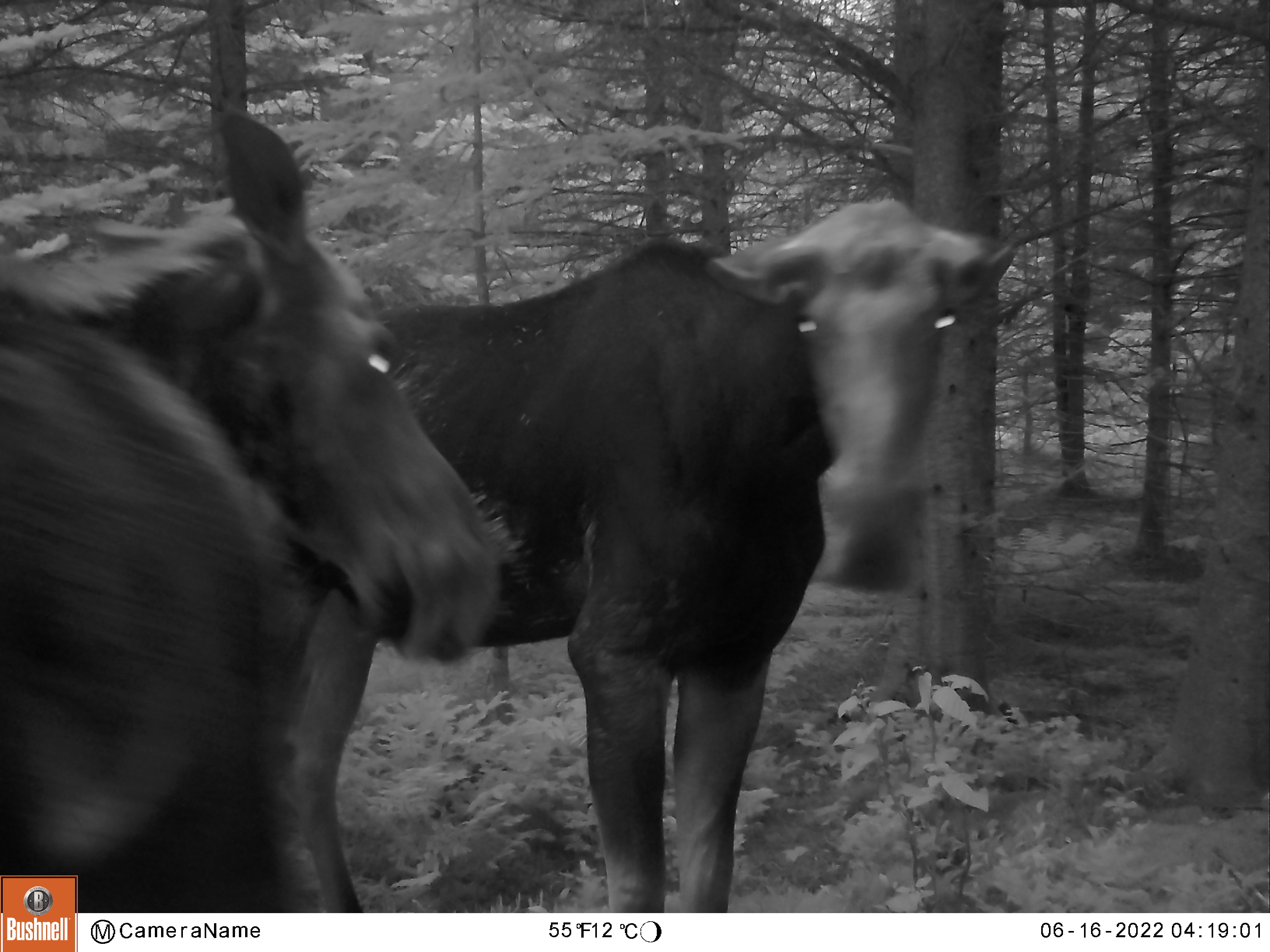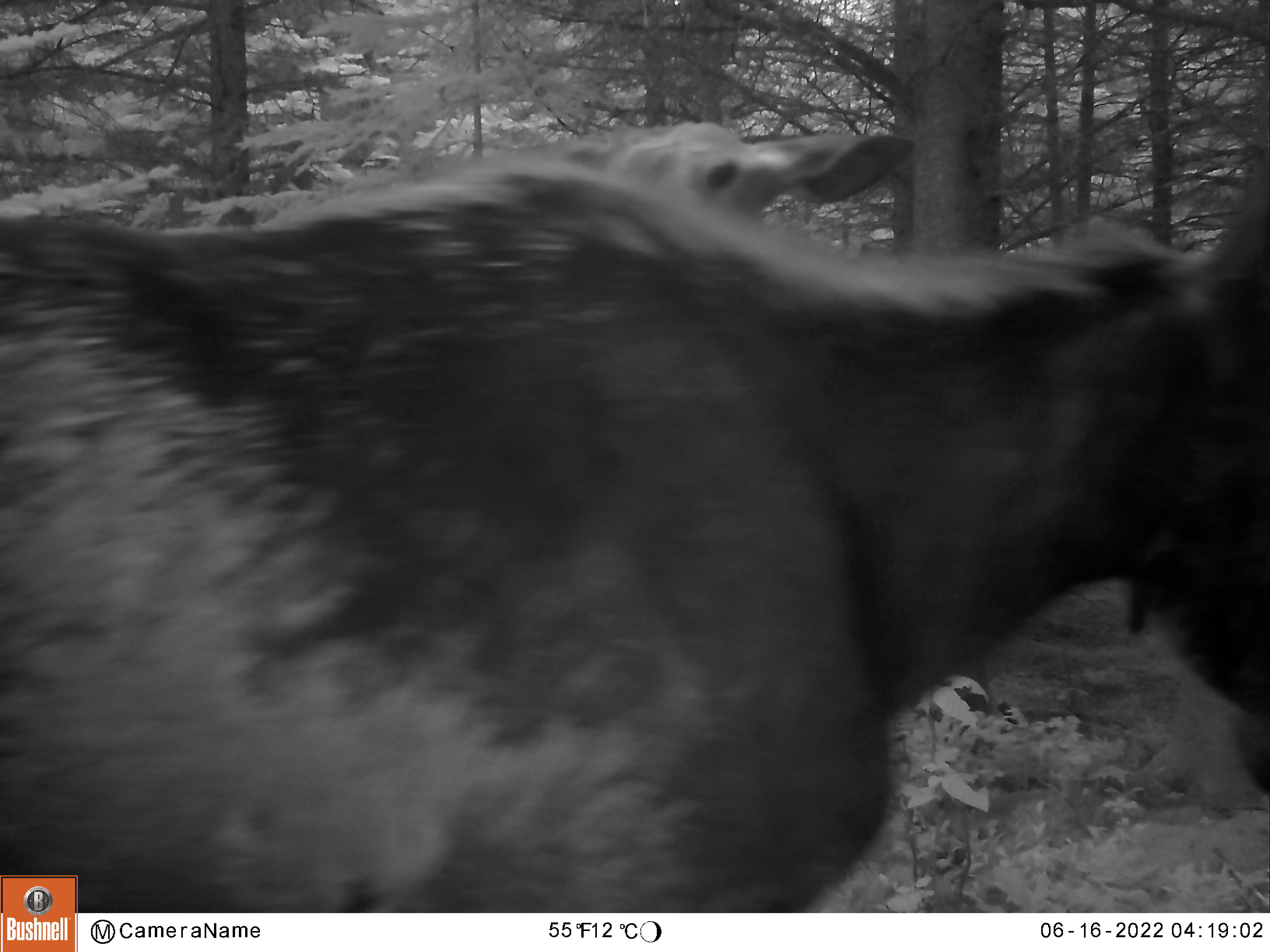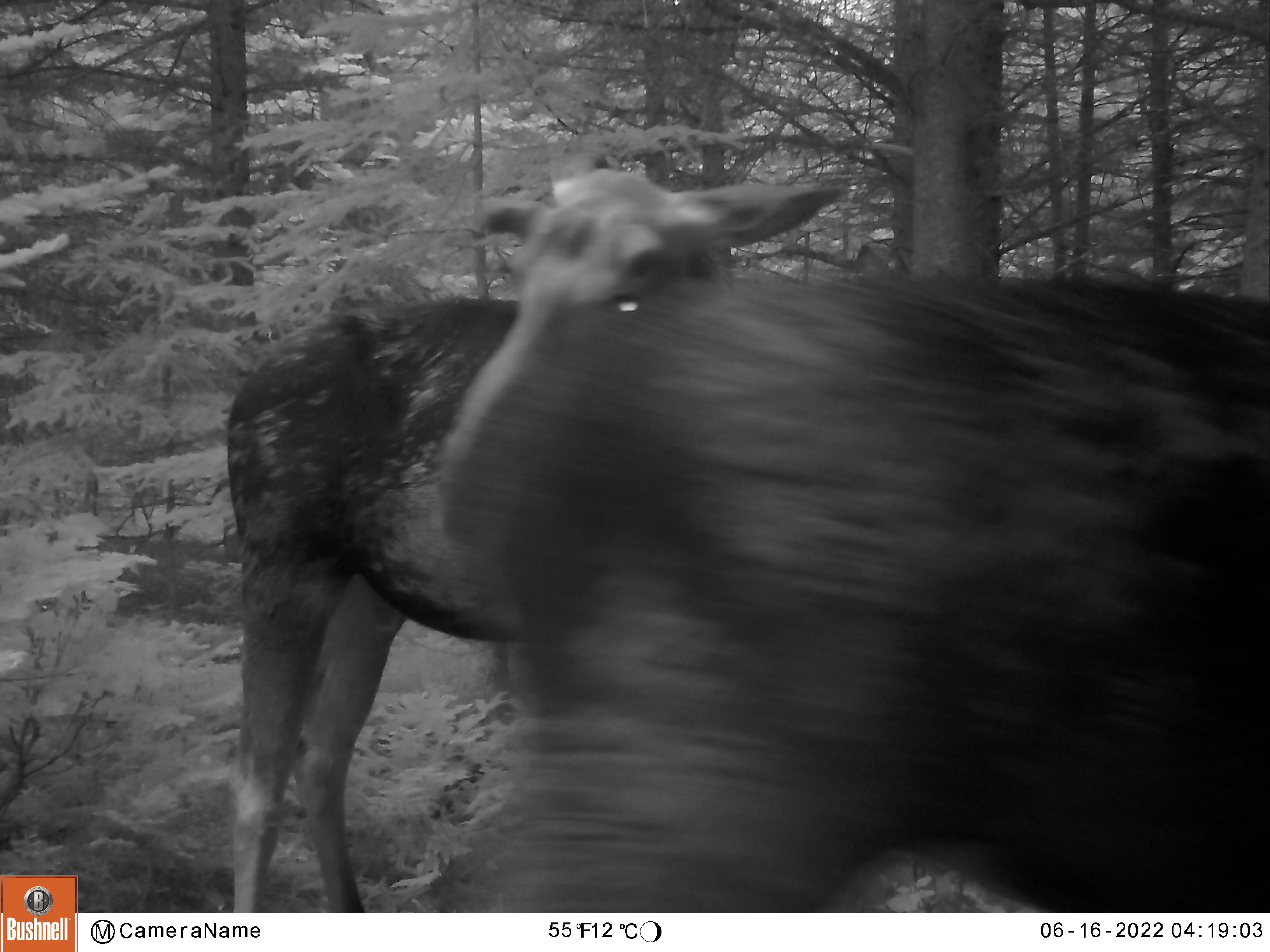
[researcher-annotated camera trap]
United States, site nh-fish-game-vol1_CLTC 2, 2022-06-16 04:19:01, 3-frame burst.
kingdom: Animalia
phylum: Chordata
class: Mammalia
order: Artiodactyla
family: Cervidae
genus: Alces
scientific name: Alces alces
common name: moose